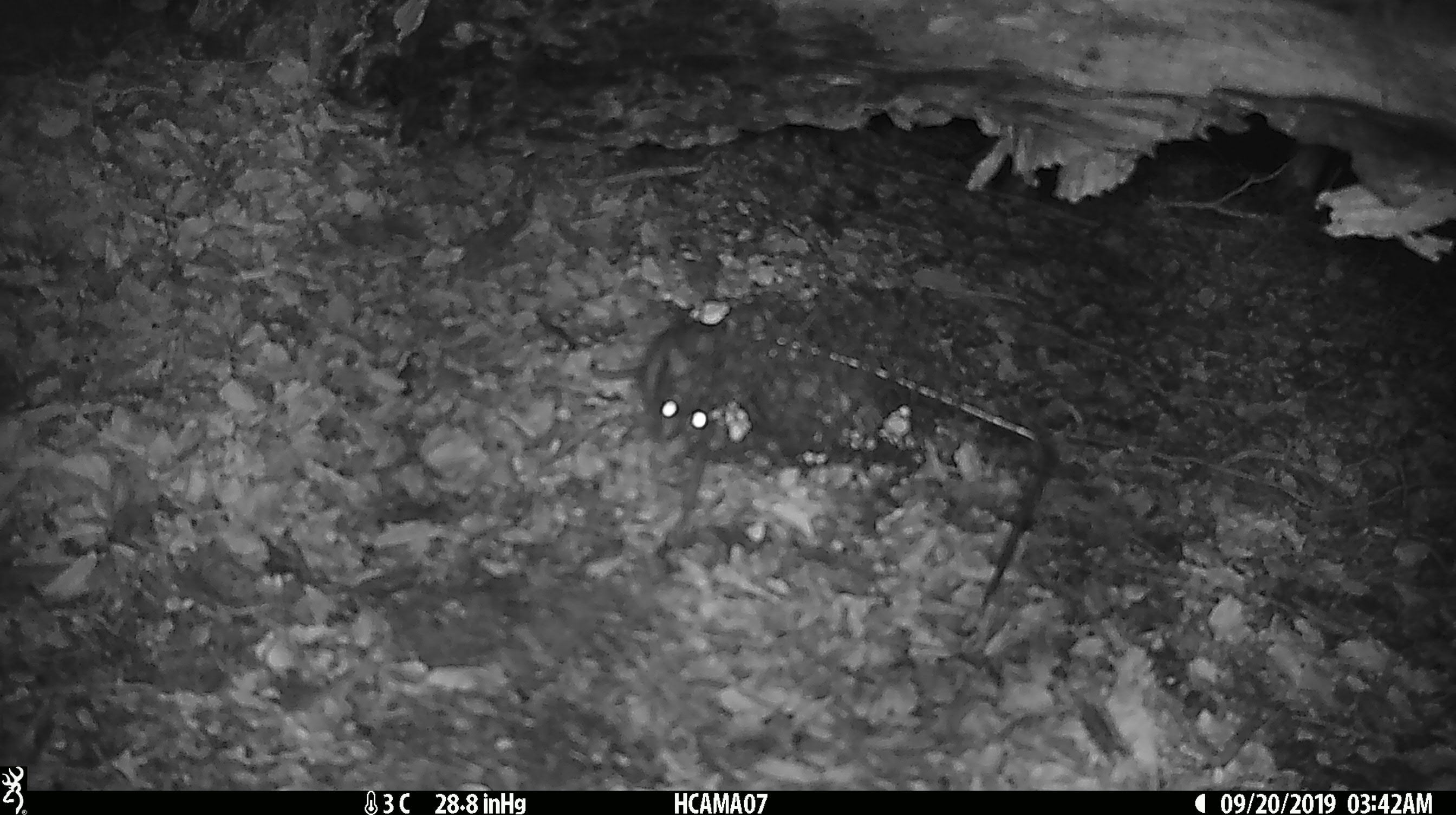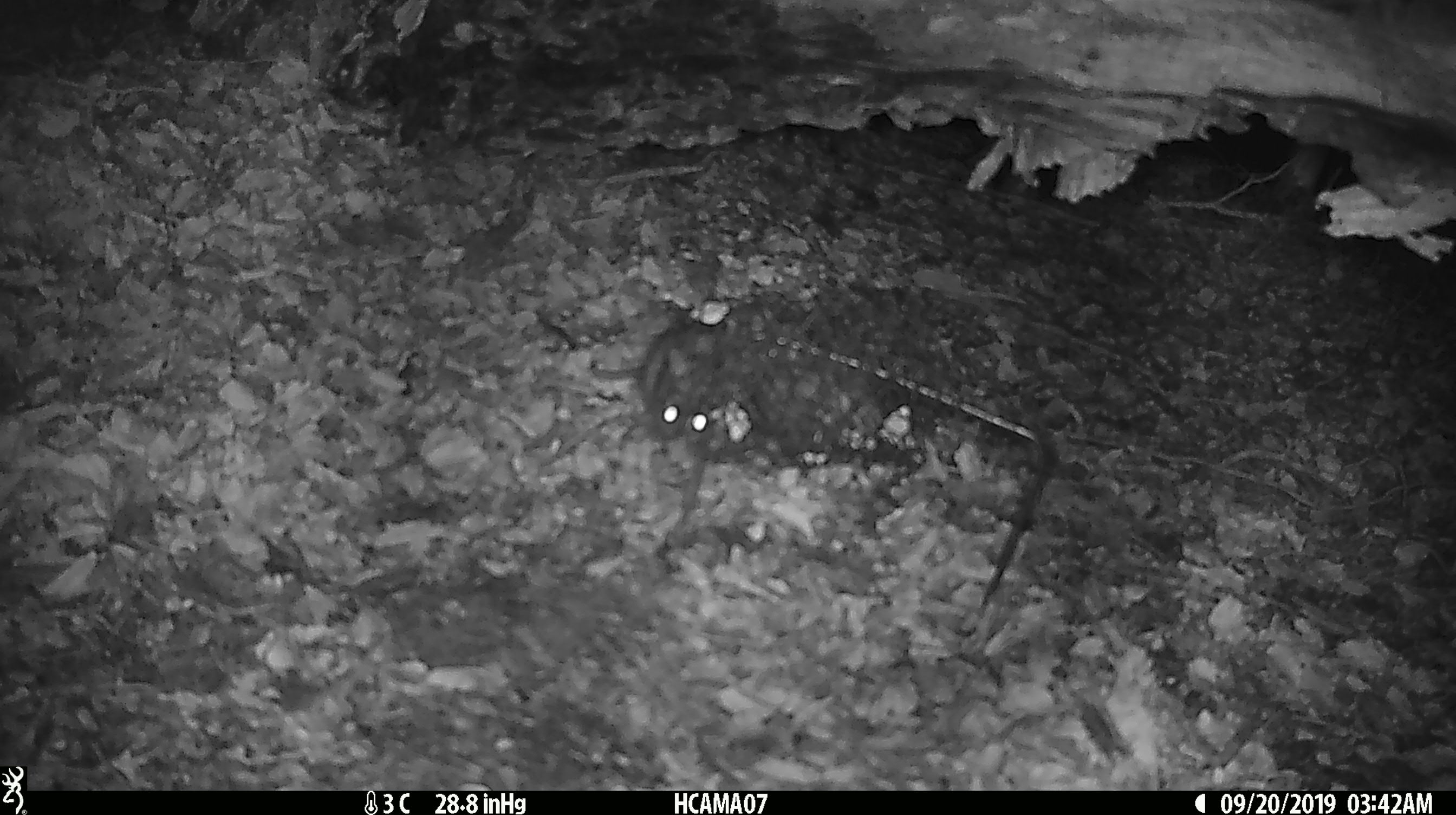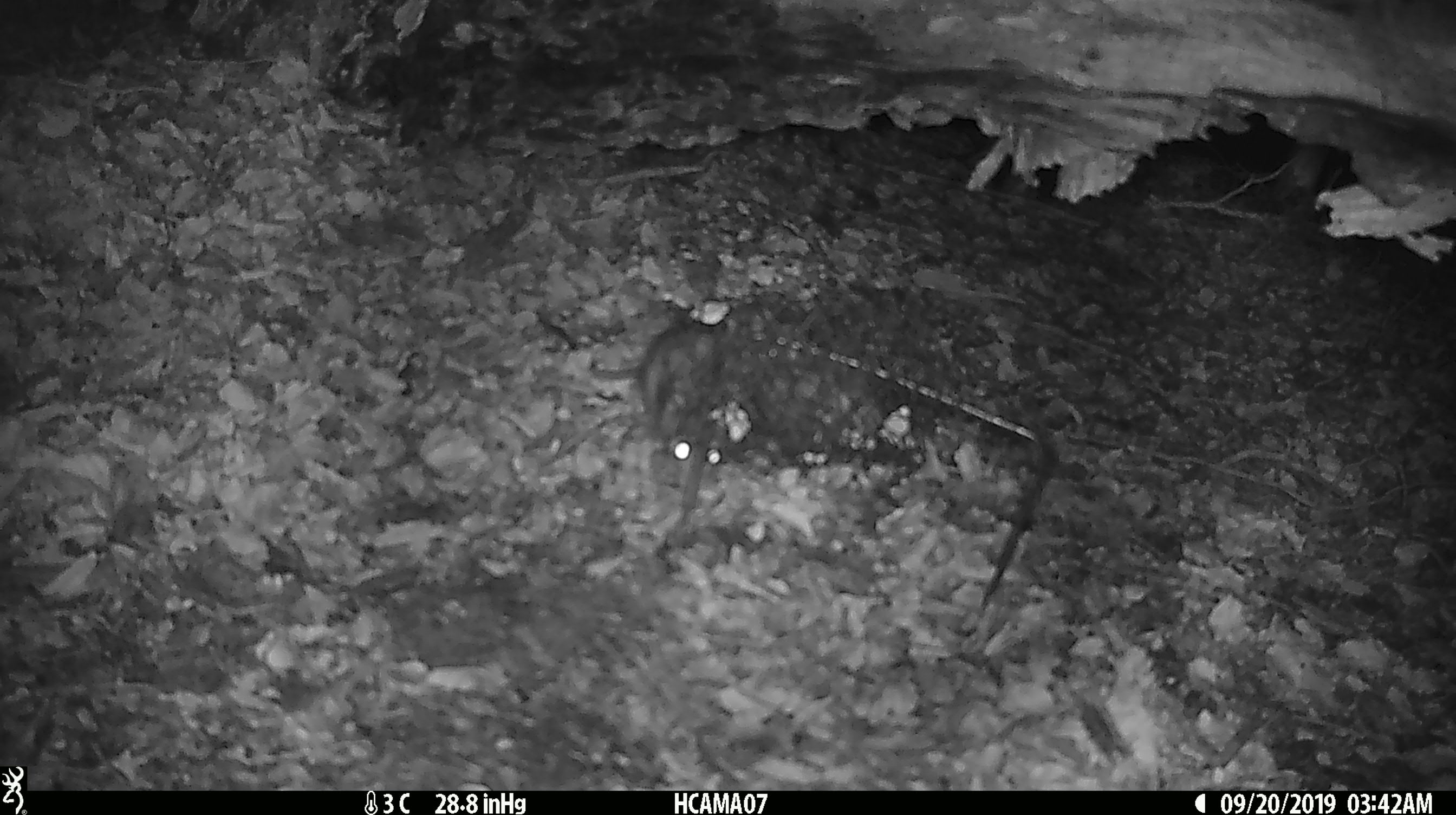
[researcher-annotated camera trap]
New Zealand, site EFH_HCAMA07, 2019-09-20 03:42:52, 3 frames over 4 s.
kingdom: Animalia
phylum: Chordata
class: Mammalia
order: Rodentia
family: Muridae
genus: Rattus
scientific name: Rattus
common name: rat